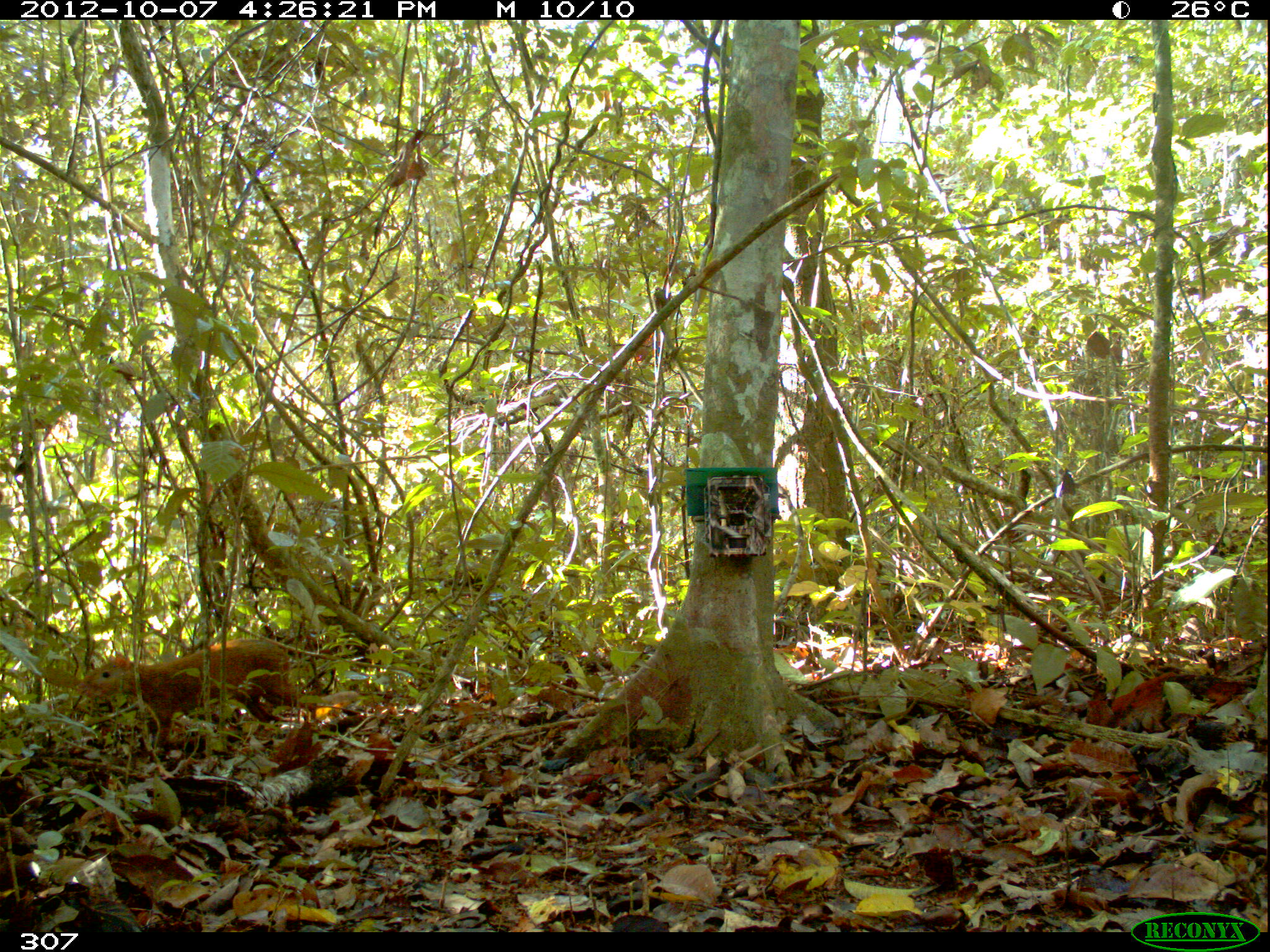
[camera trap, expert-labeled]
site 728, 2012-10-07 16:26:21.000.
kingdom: Animalia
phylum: Chordata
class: Mammalia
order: Rodentia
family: Dasyproctidae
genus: Dasyprocta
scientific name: Dasyprocta punctata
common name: central american agouti